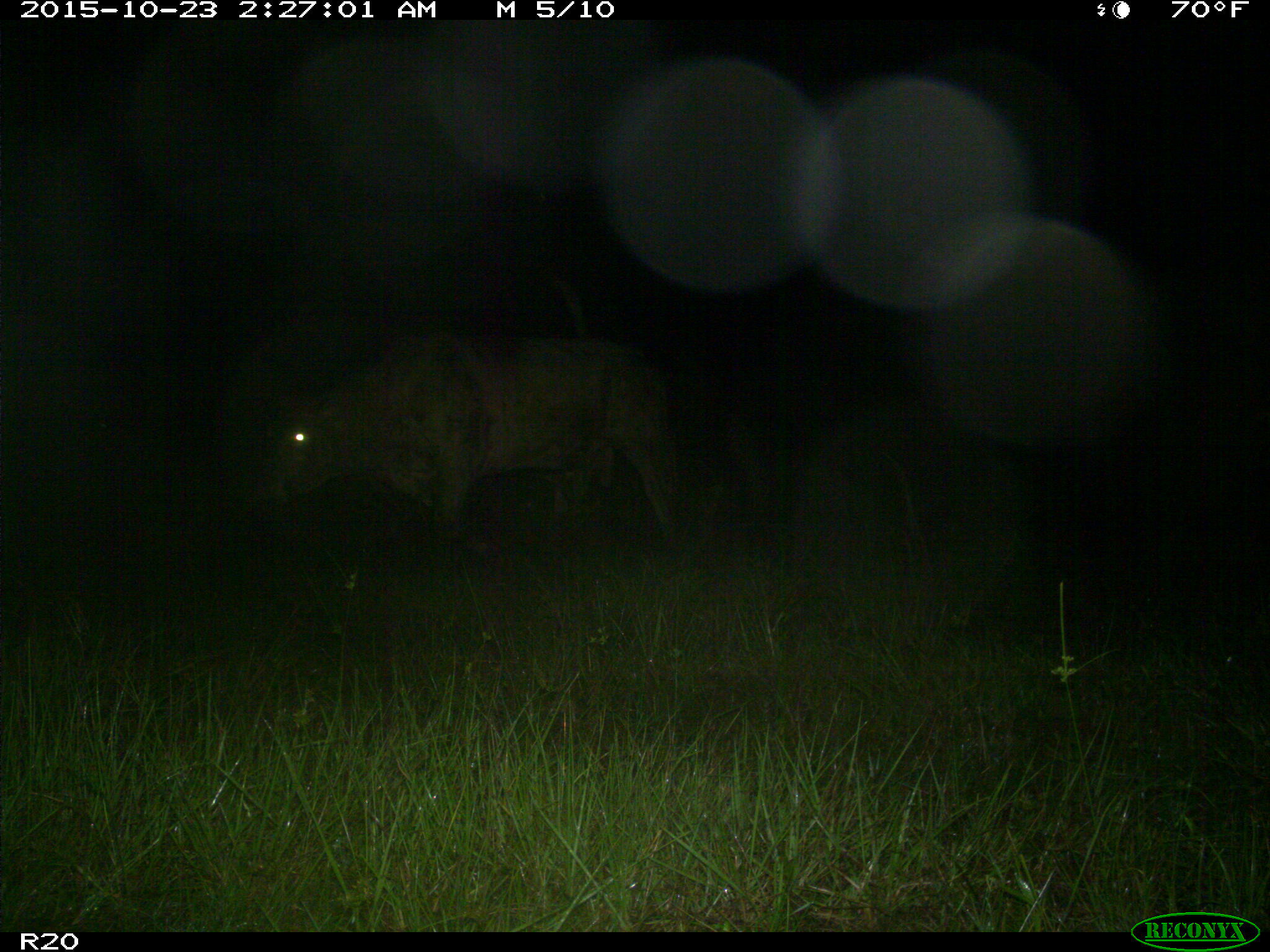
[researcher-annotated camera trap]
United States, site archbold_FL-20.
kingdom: Animalia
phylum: Chordata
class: Mammalia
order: Artiodactyla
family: Bovidae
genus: Bos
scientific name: Bos taurus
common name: domestic cow